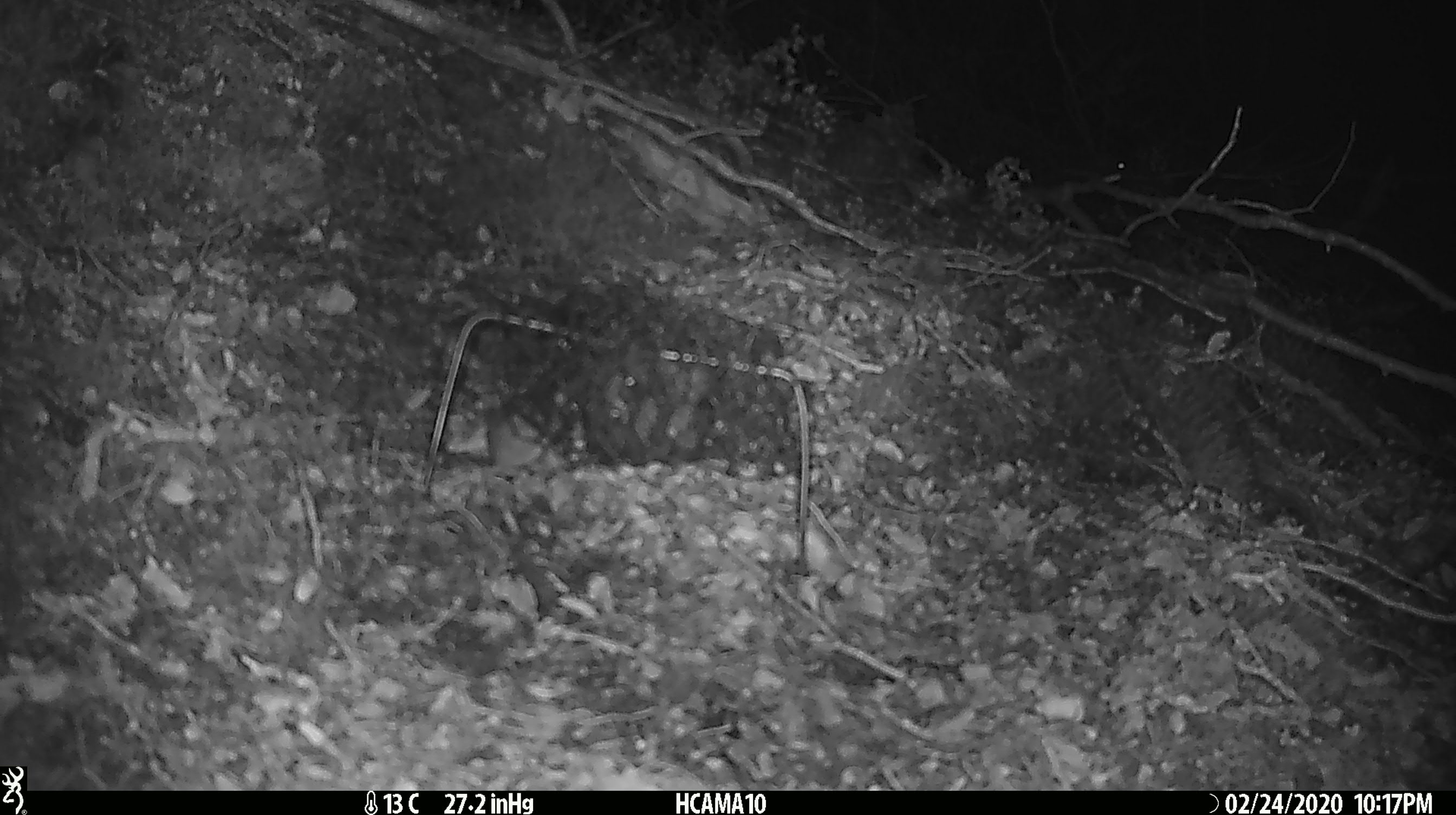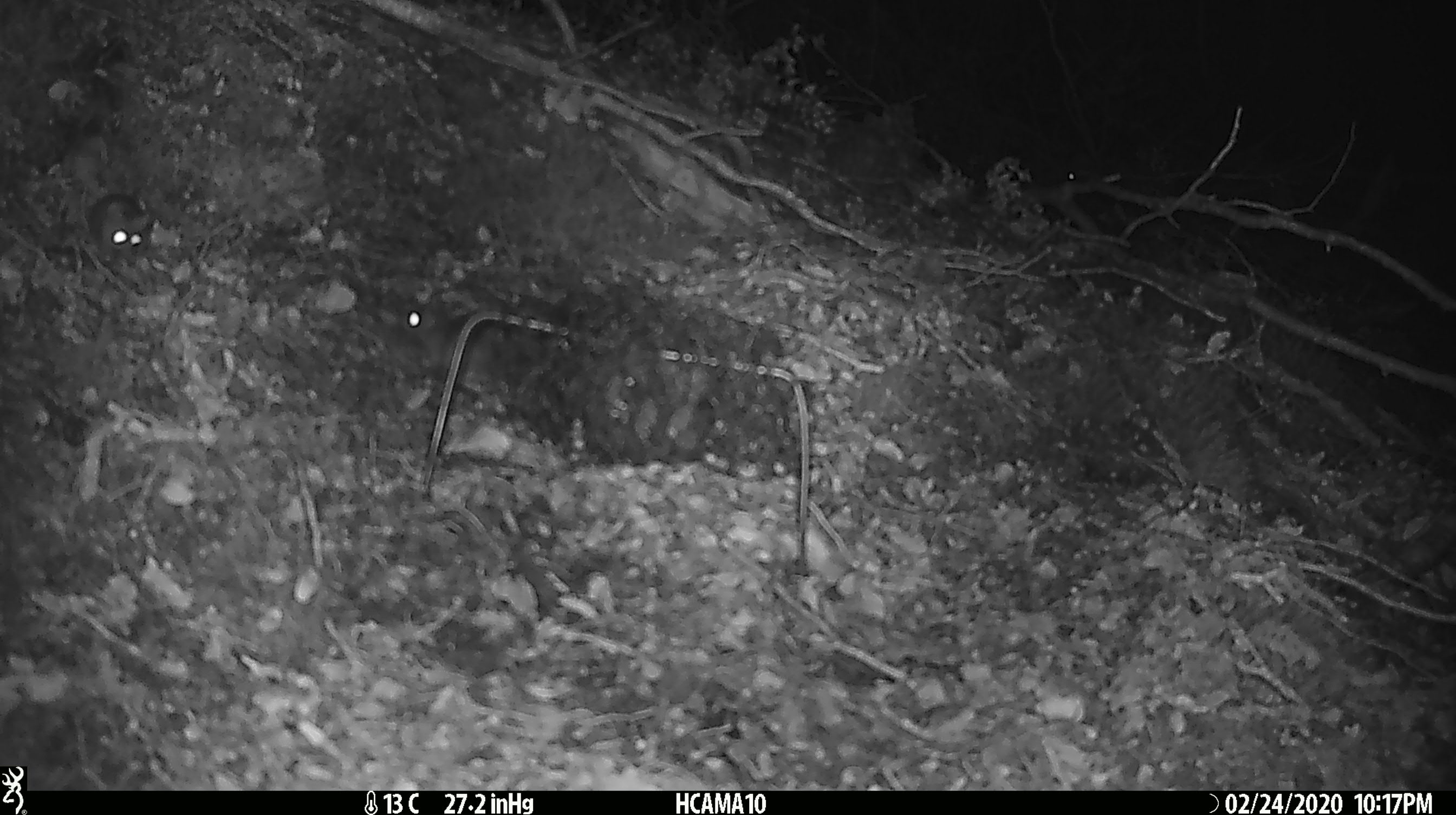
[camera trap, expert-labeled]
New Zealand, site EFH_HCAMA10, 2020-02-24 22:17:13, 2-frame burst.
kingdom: Animalia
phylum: Chordata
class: Mammalia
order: Rodentia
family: Muridae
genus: Mus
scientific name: Mus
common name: mouse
Mouse (Mus).